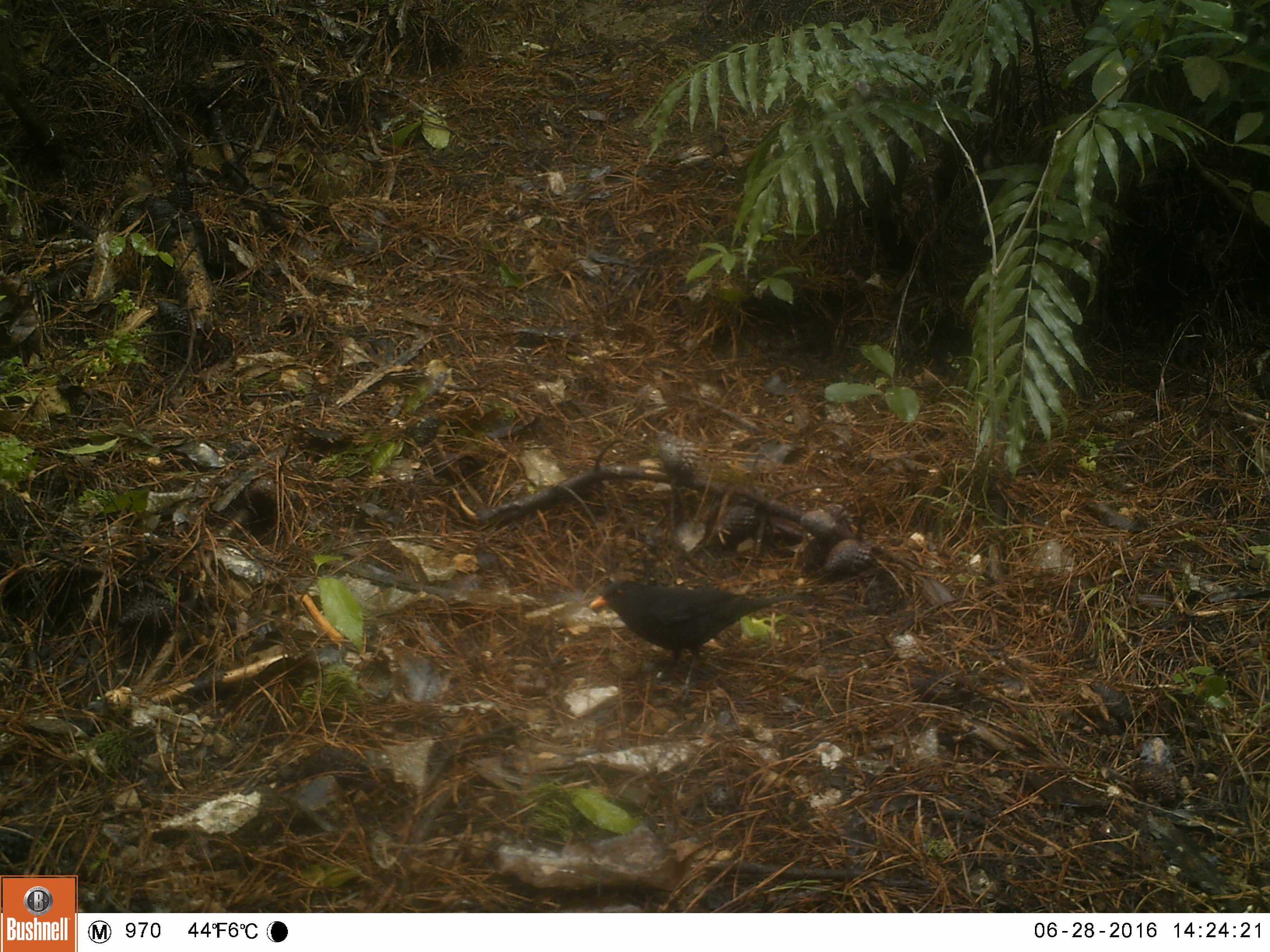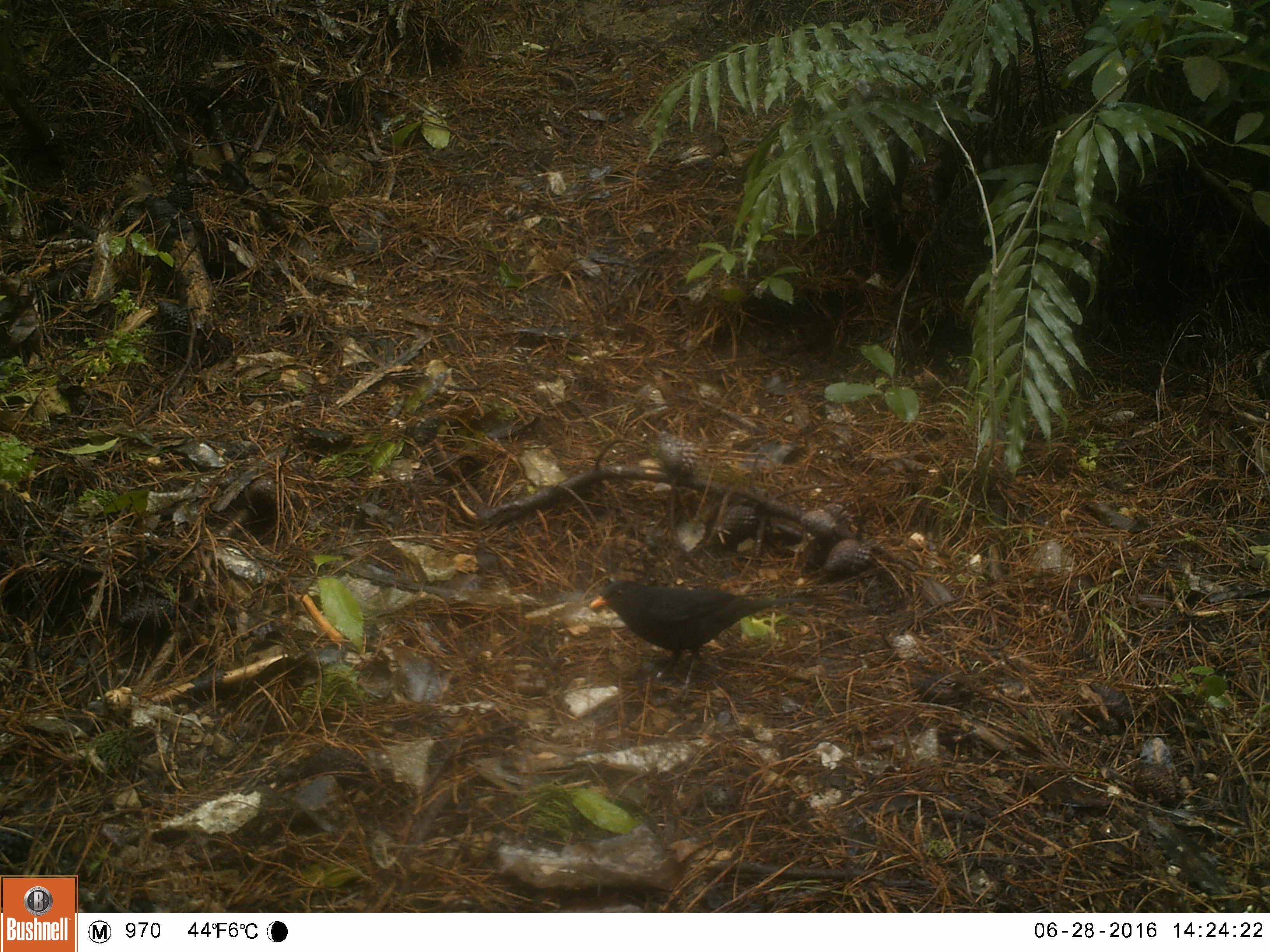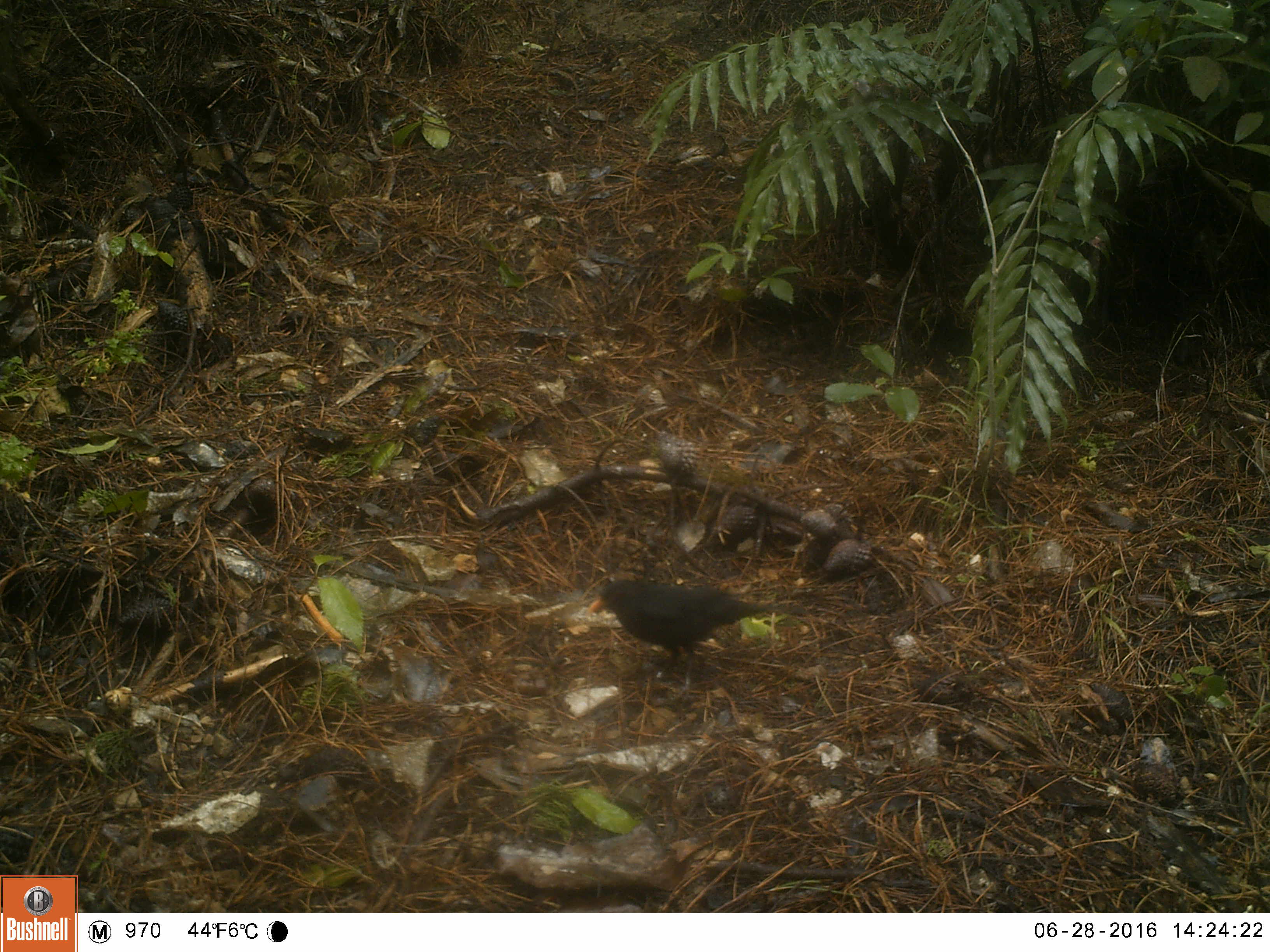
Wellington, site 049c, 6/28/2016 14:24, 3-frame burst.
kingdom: Animalia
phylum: Chordata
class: Aves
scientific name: Aves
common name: bird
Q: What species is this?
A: Bird (Aves).